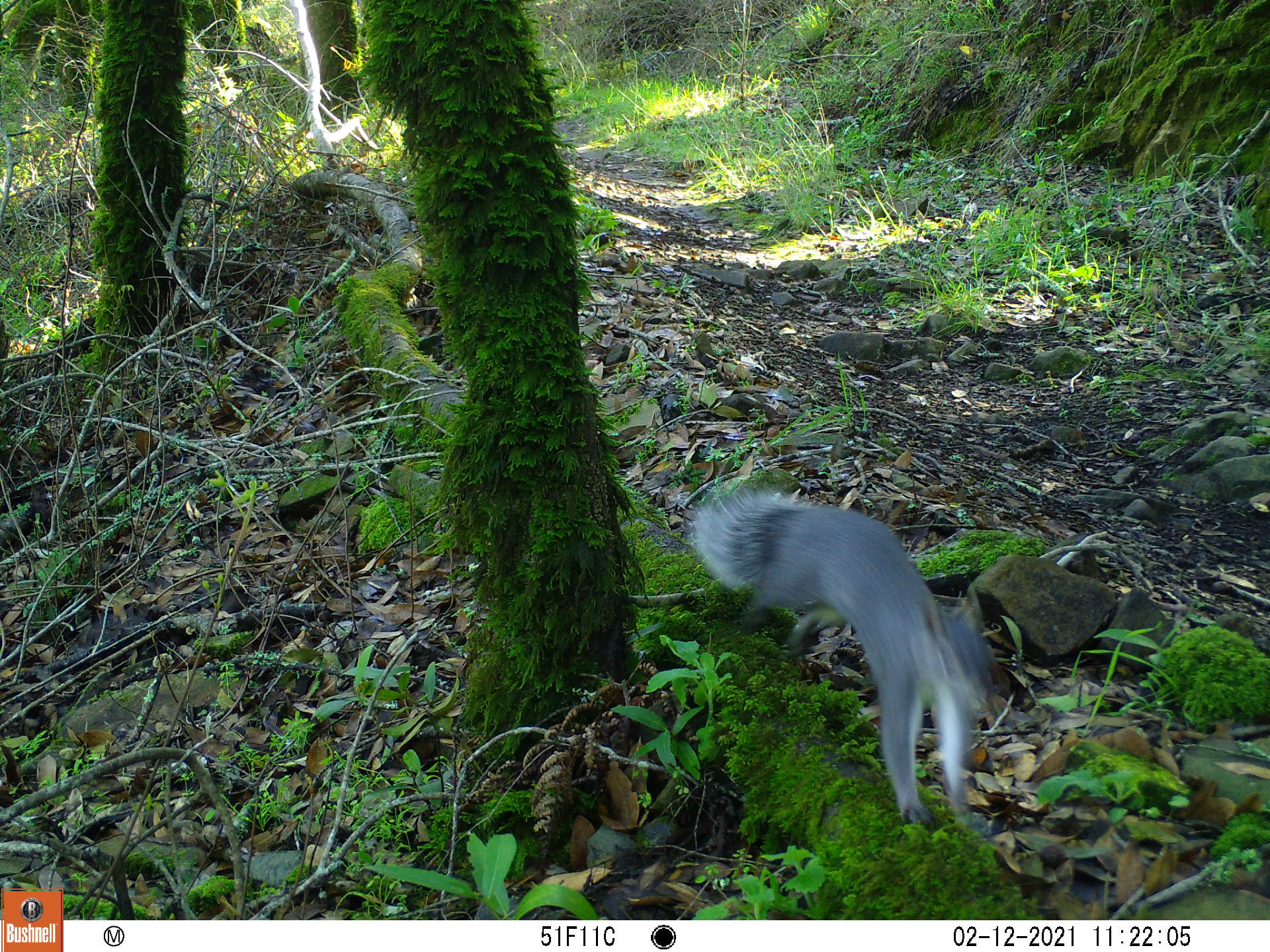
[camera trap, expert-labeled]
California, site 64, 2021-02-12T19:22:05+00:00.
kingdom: Animalia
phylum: Chordata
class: Mammalia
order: Rodentia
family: Sciuridae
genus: Sciurus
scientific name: Sciurus griseus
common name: western gray squirrel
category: western grey squirrel